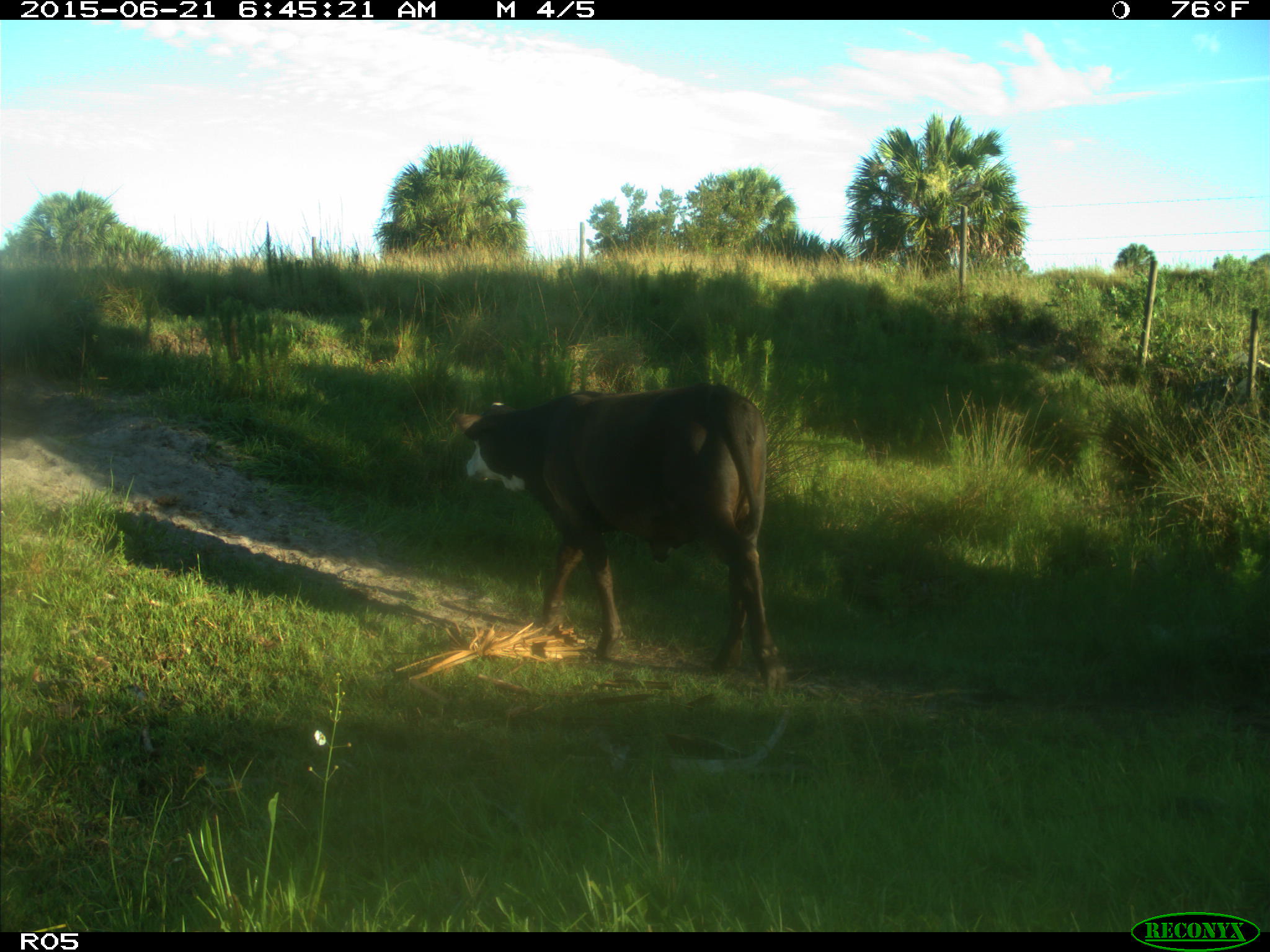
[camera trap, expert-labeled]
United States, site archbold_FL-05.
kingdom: Animalia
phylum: Chordata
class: Mammalia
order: Artiodactyla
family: Bovidae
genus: Bos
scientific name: Bos taurus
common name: domestic cow